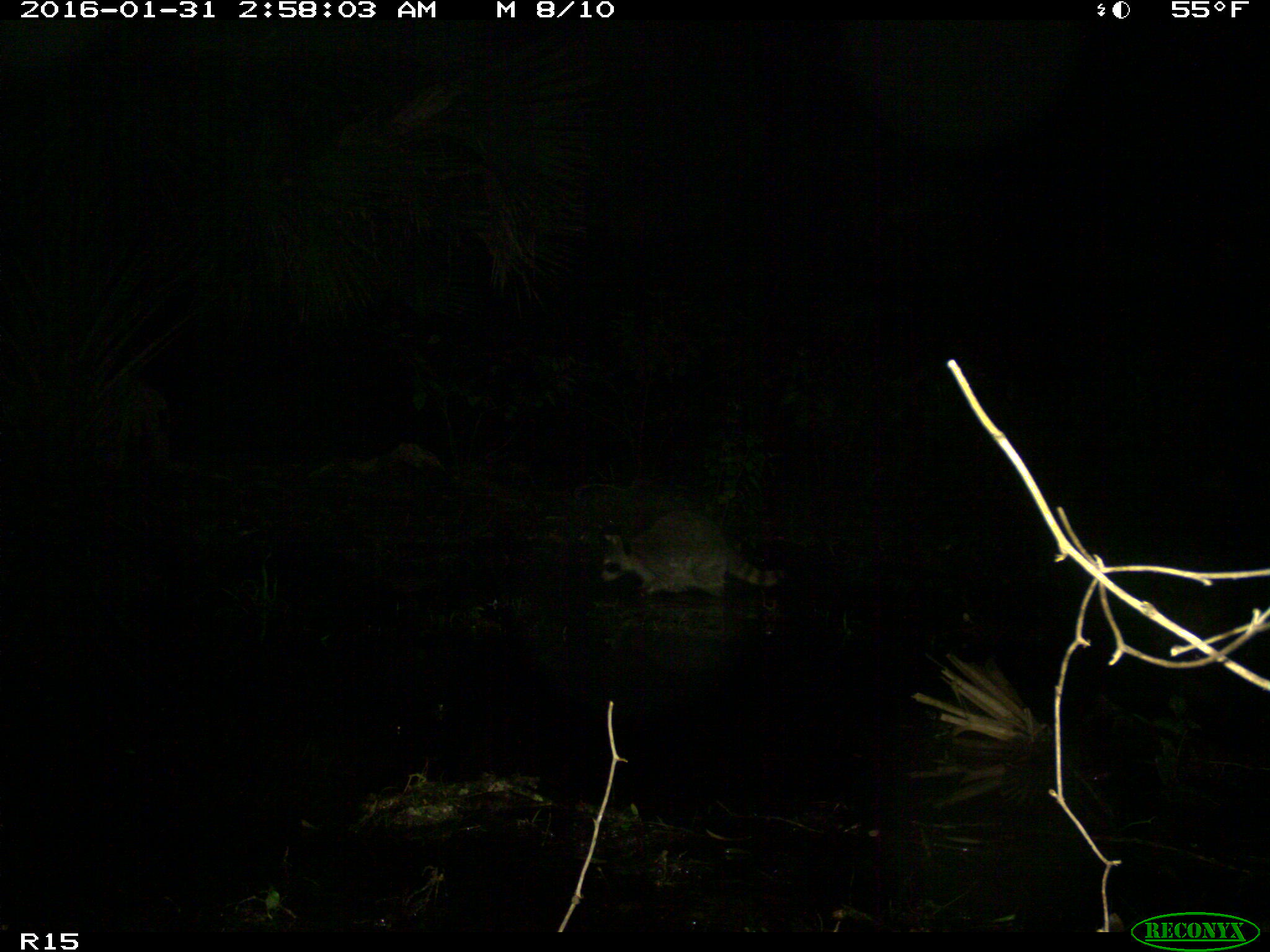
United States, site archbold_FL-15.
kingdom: Animalia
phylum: Chordata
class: Mammalia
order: Carnivora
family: Procyonidae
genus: Procyon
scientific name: Procyon lotor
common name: common raccoon